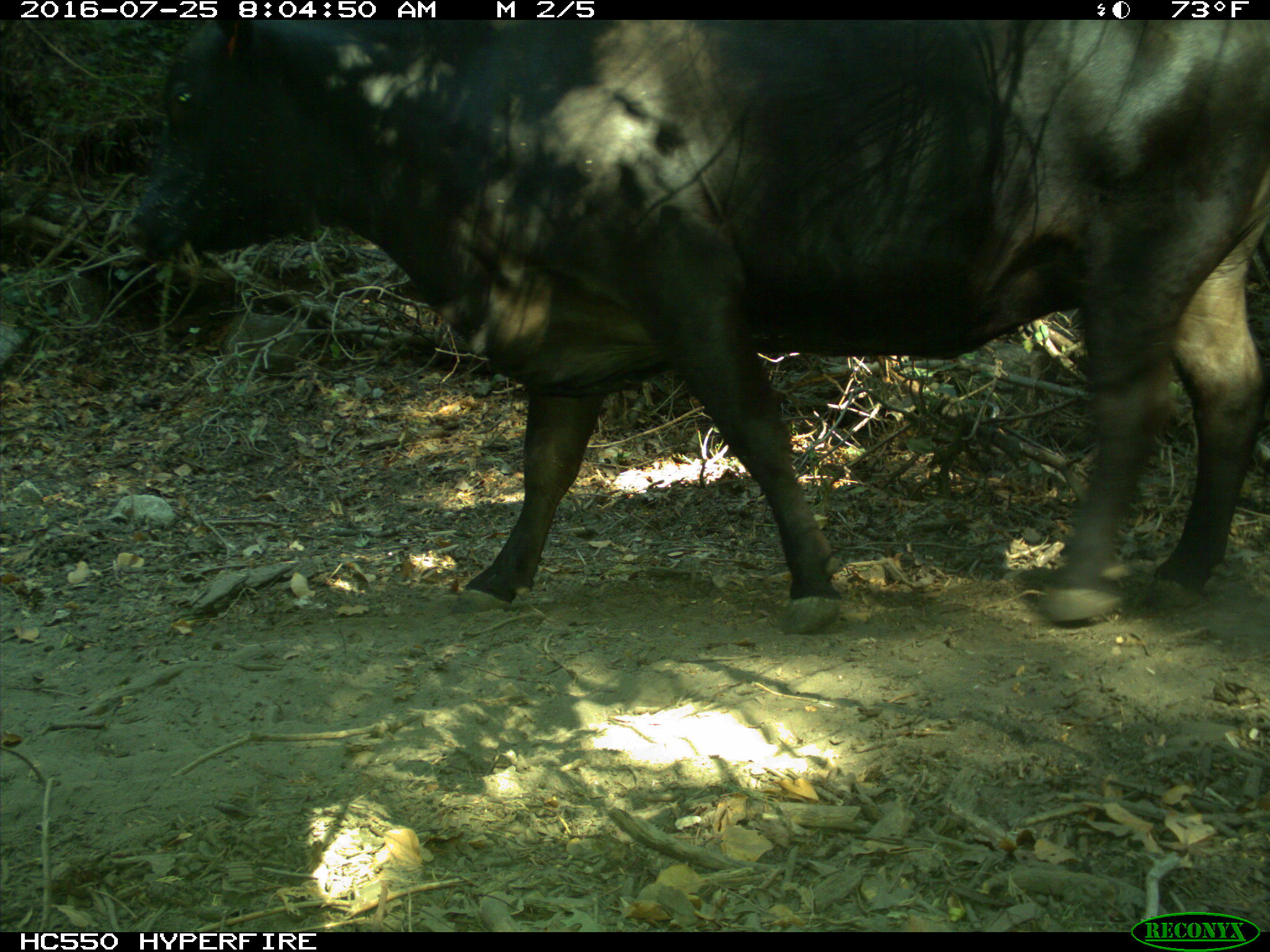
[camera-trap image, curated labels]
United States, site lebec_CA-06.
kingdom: Animalia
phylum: Chordata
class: Mammalia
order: Artiodactyla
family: Bovidae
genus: Bos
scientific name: Bos taurus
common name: domestic cow